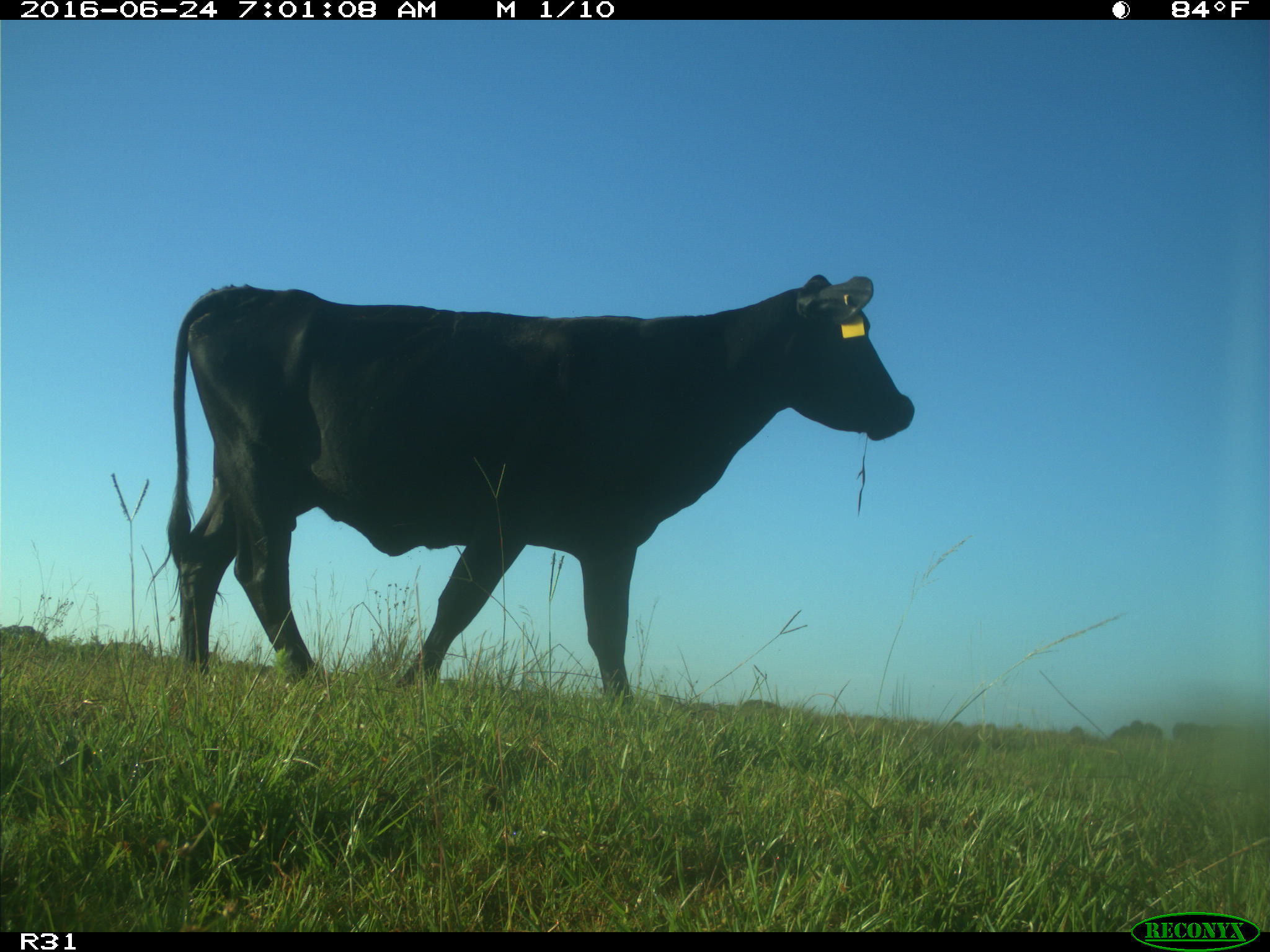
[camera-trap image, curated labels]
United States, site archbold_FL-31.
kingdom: Animalia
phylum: Chordata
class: Mammalia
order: Artiodactyla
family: Bovidae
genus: Bos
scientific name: Bos taurus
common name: domestic cow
Bos taurus (domestic cow).